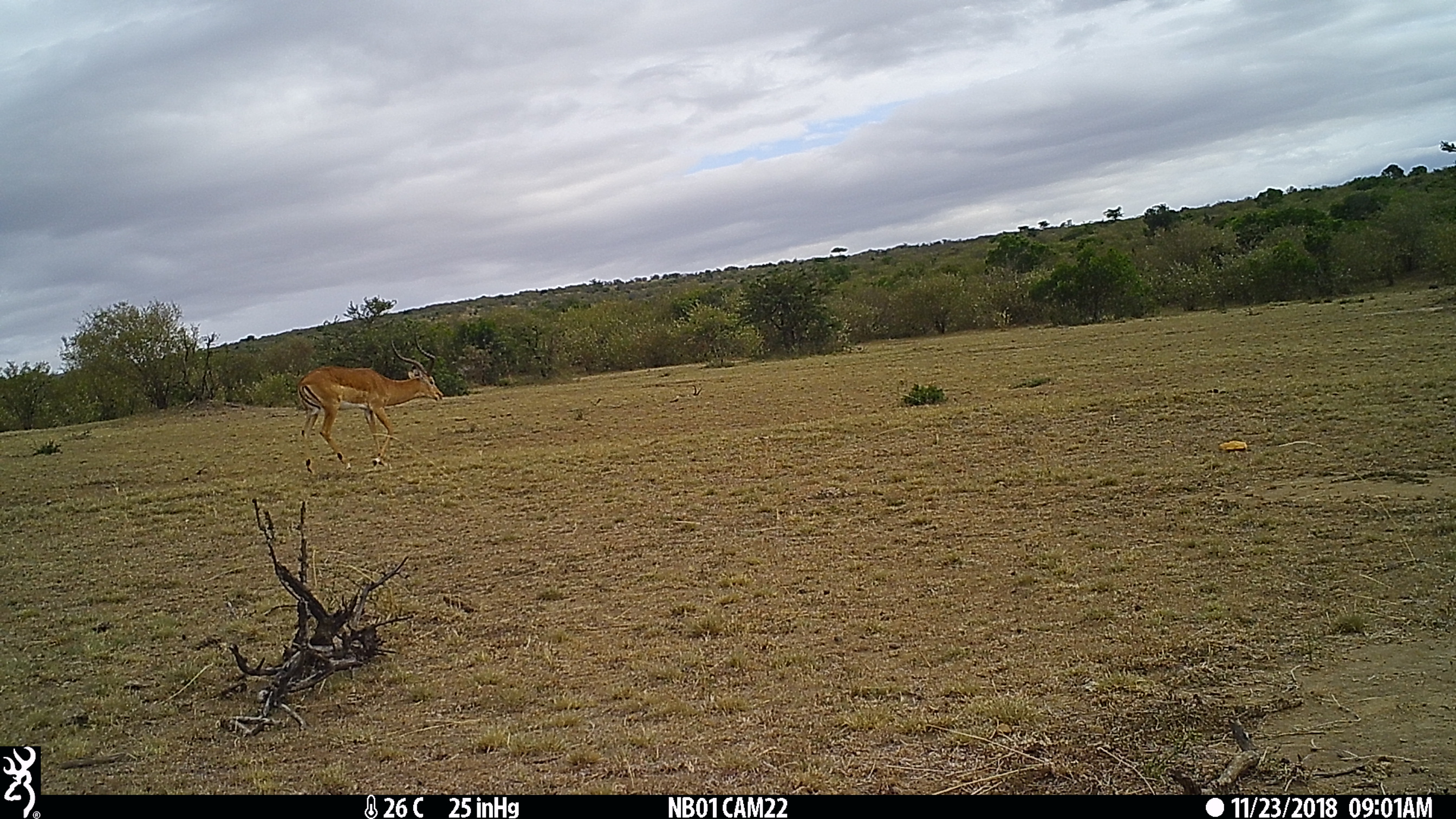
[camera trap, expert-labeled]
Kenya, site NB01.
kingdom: Animalia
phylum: Chordata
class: Mammalia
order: Artiodactyla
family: Bovidae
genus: Aepyceros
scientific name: Aepyceros melampus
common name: impala